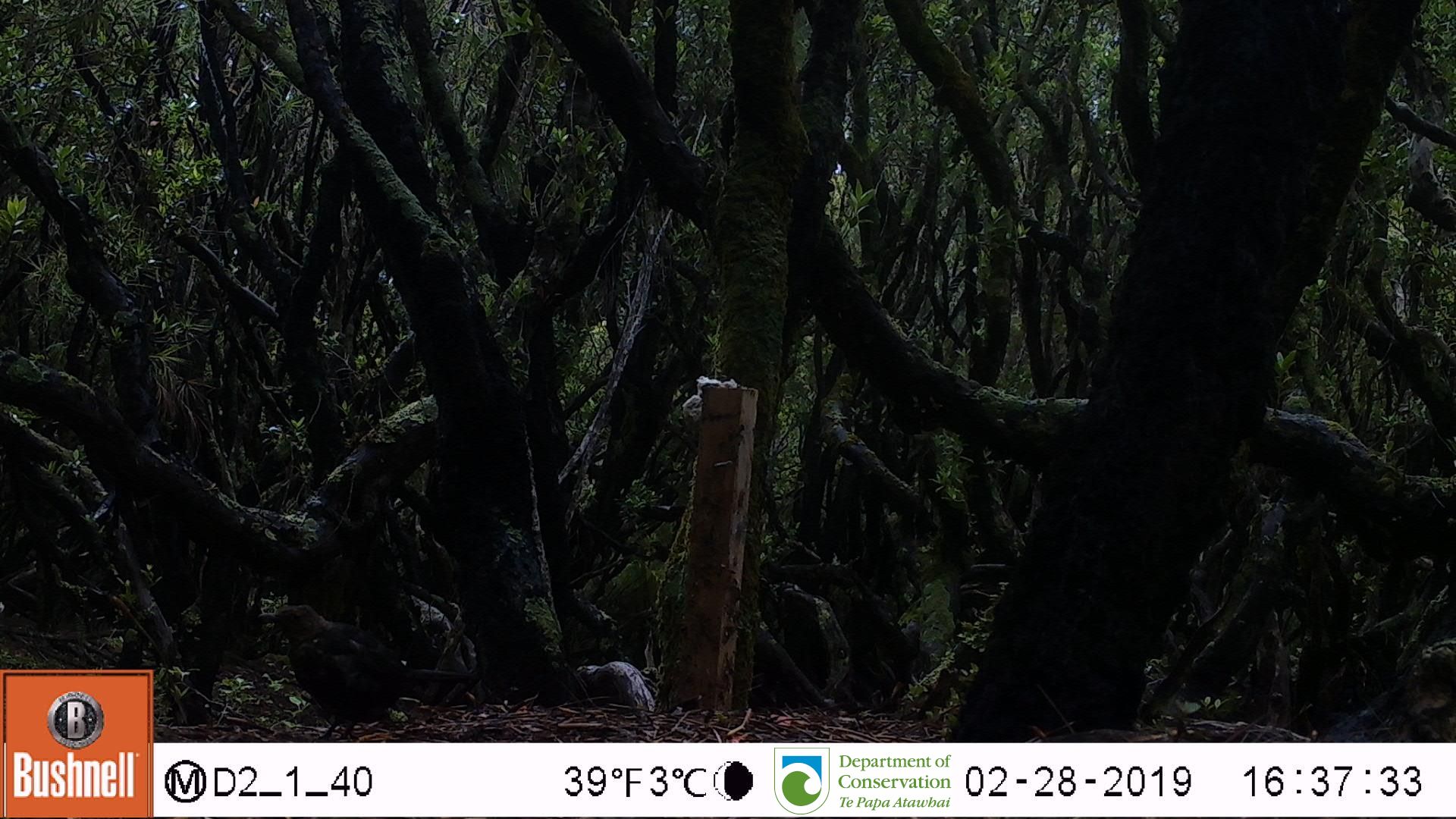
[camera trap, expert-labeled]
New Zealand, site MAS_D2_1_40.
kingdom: Animalia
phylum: Chordata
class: Aves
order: Passeriformes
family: Turdidae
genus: Turdus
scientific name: Turdus merula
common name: eurasian blackbird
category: blackbird